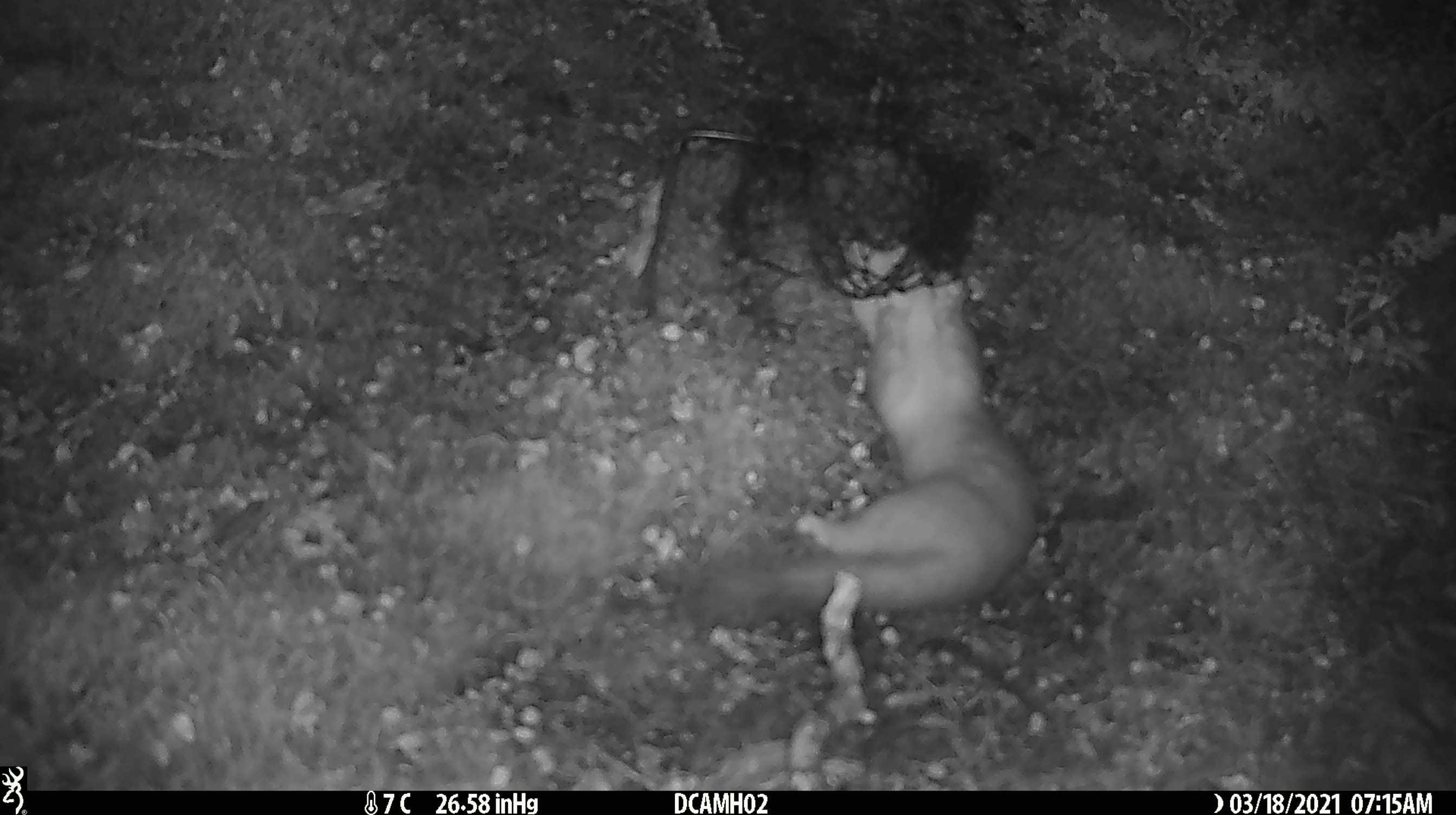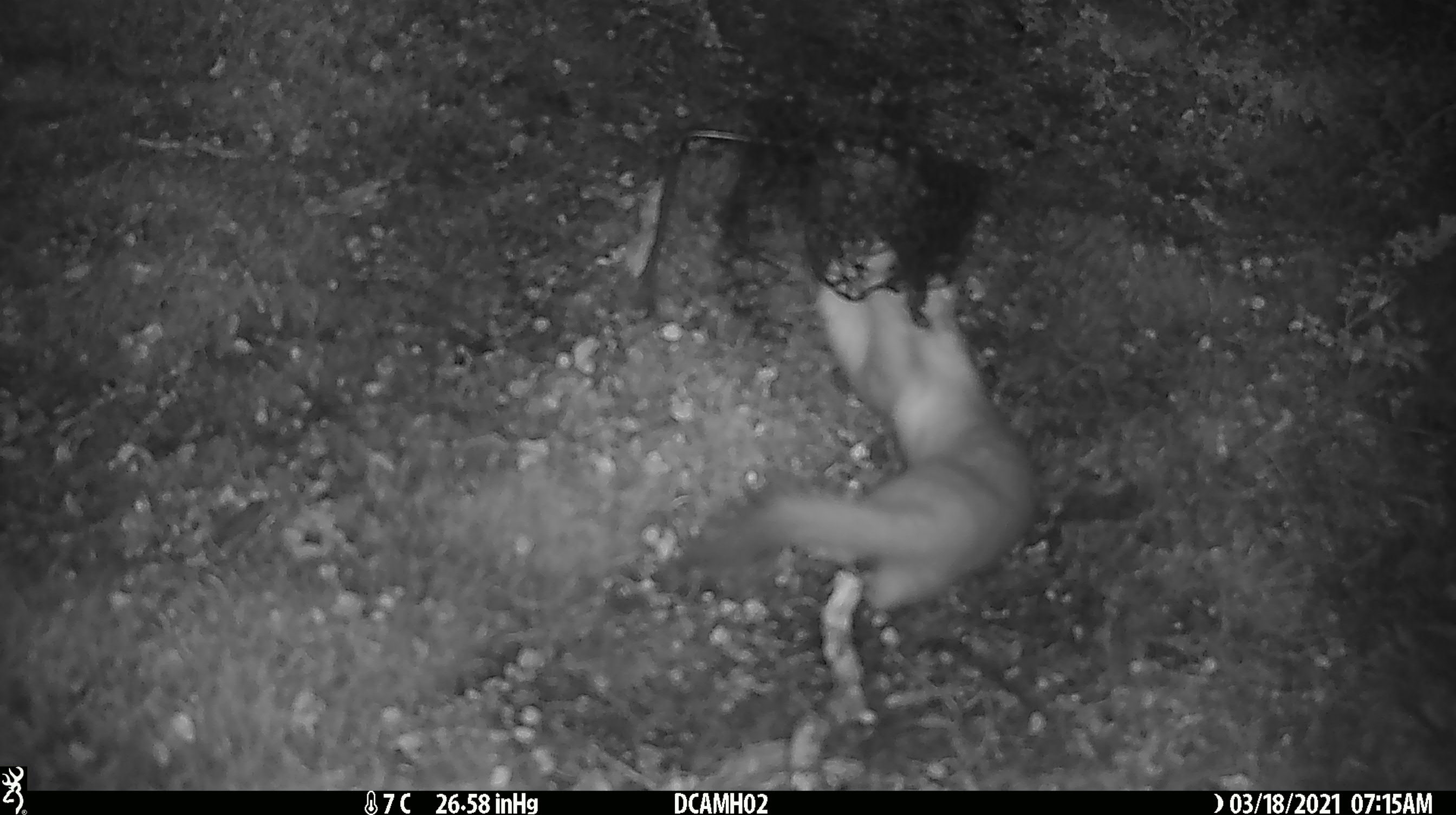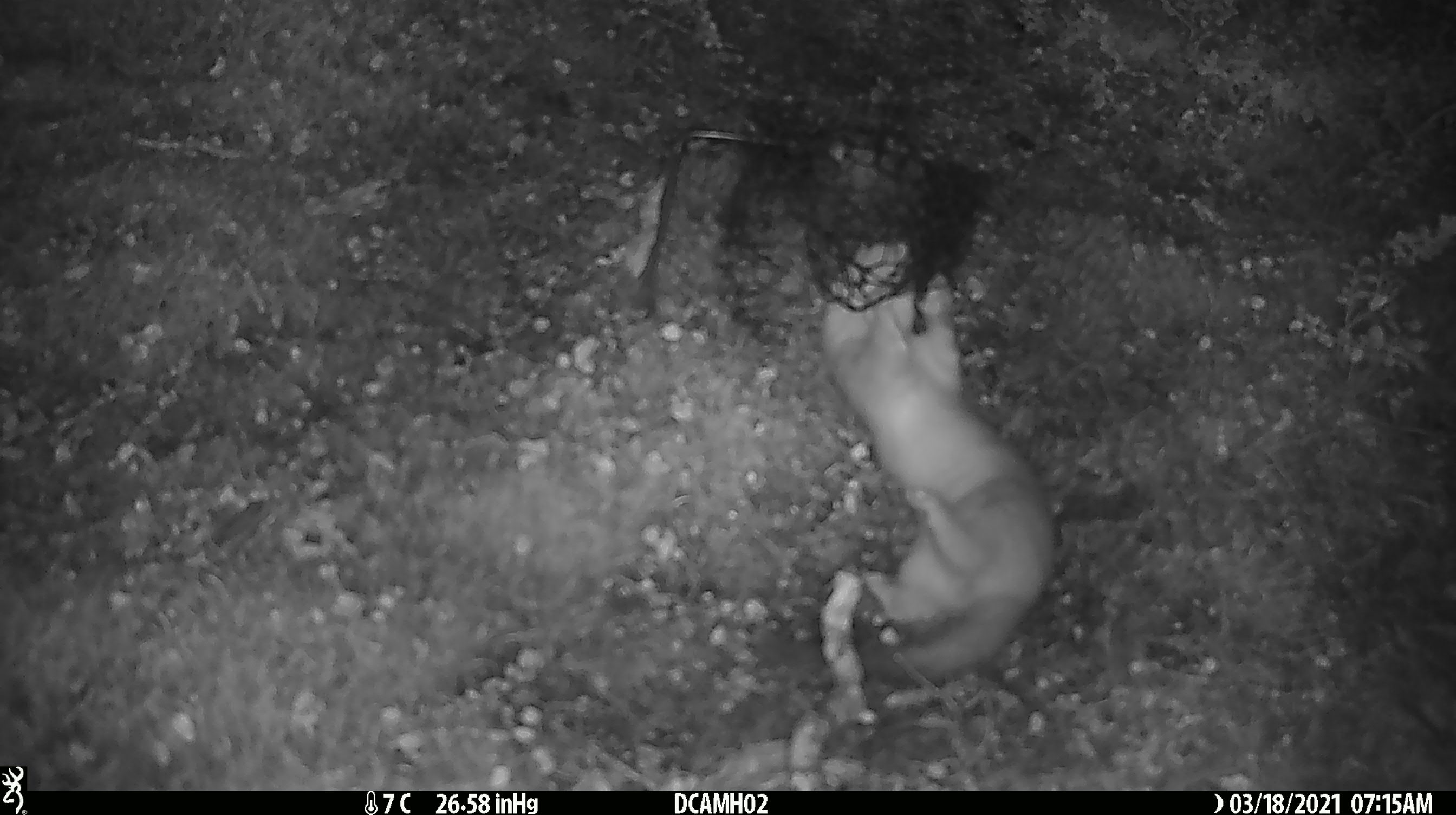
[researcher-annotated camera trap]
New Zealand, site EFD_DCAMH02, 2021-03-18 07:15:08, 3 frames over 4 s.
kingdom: Animalia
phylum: Chordata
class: Mammalia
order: Carnivora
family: Mustelidae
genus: Mustela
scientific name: Mustela erminea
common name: stoat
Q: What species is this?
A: Stoat (Mustela erminea).